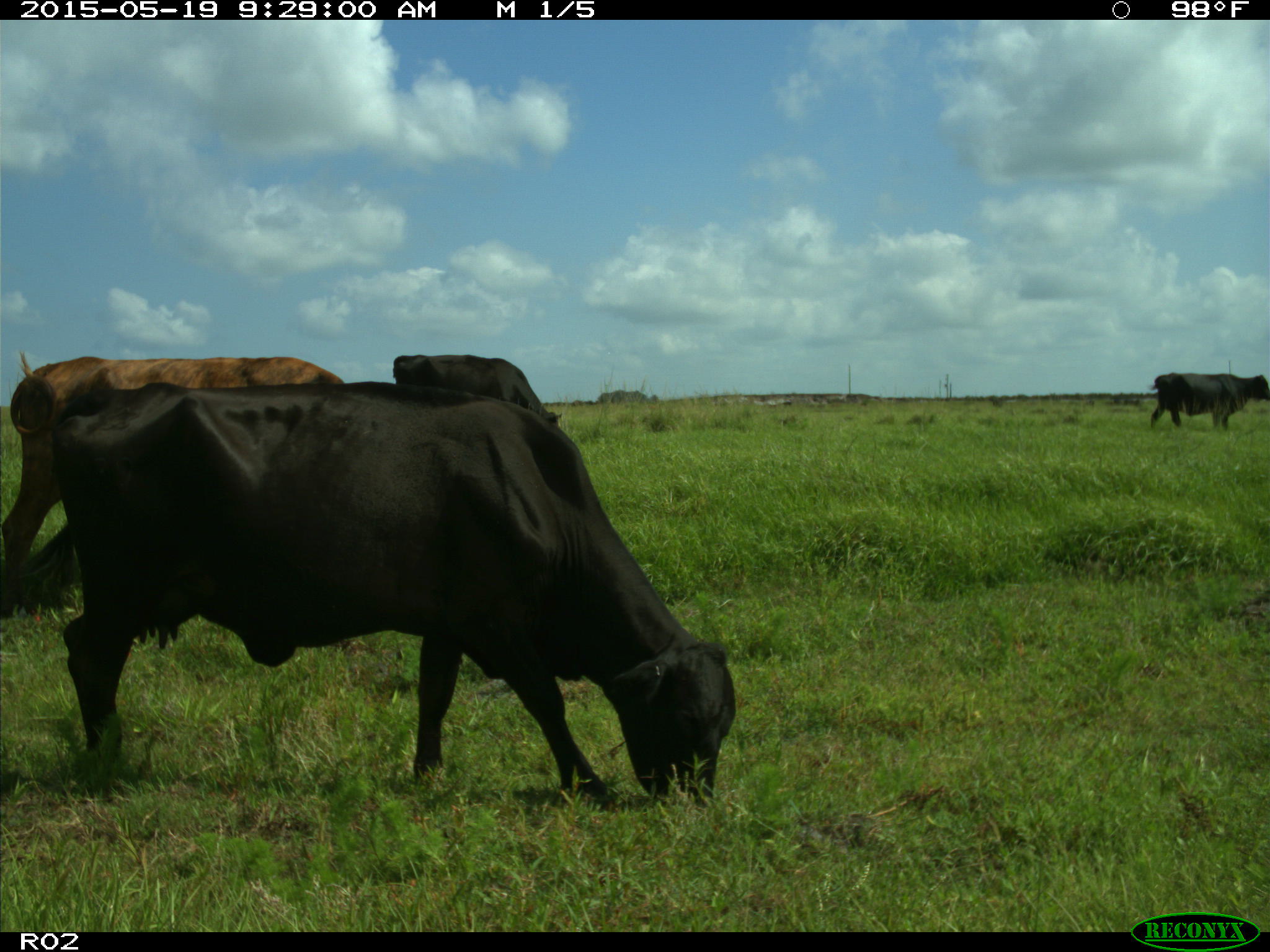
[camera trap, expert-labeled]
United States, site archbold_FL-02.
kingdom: Animalia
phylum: Chordata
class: Mammalia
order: Artiodactyla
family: Bovidae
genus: Bos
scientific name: Bos taurus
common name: domestic cow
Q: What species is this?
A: Bos taurus (domestic cow).